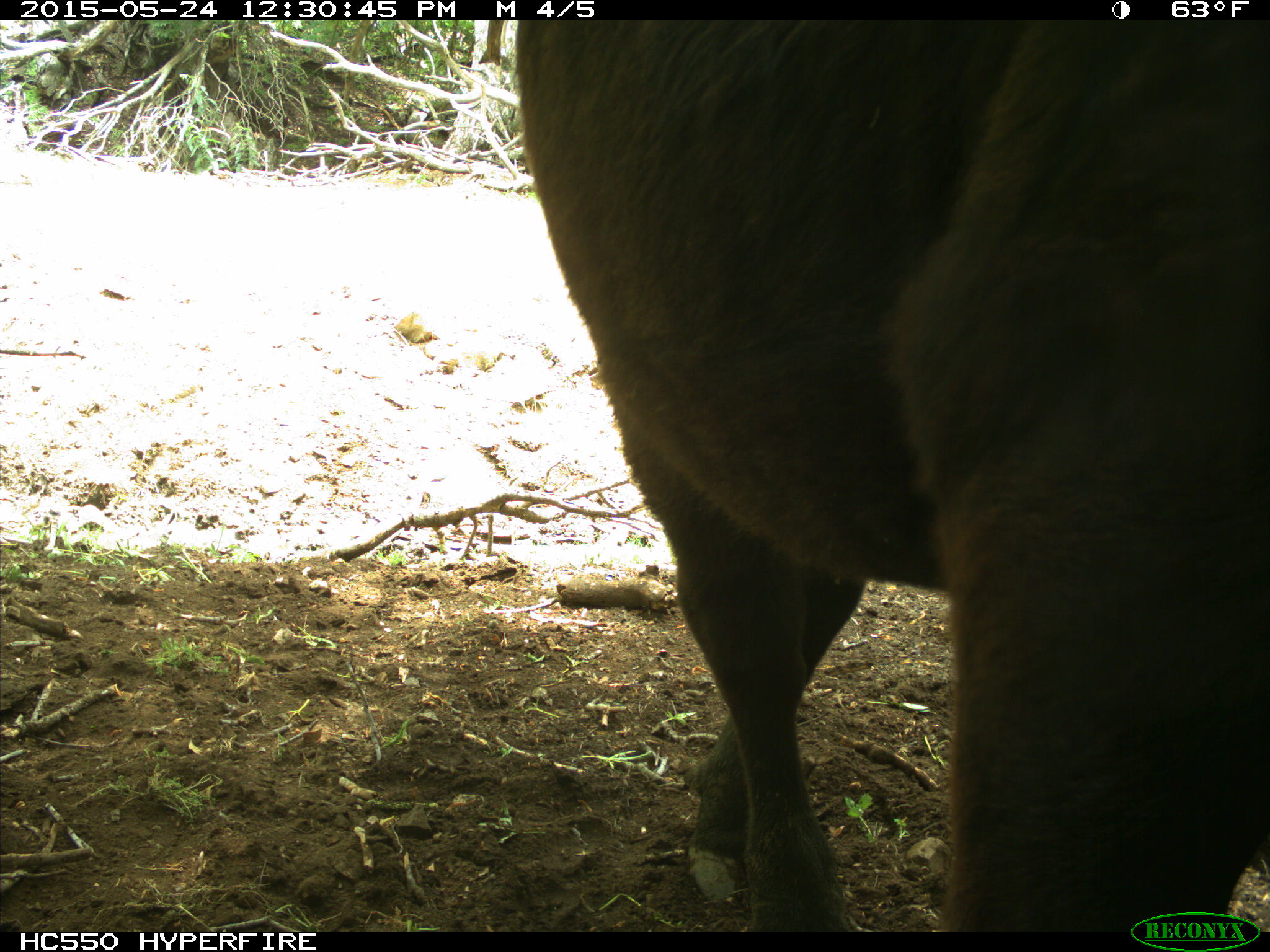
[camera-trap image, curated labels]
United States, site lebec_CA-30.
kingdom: Animalia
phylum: Chordata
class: Mammalia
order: Artiodactyla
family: Bovidae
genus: Bos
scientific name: Bos taurus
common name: domestic cow